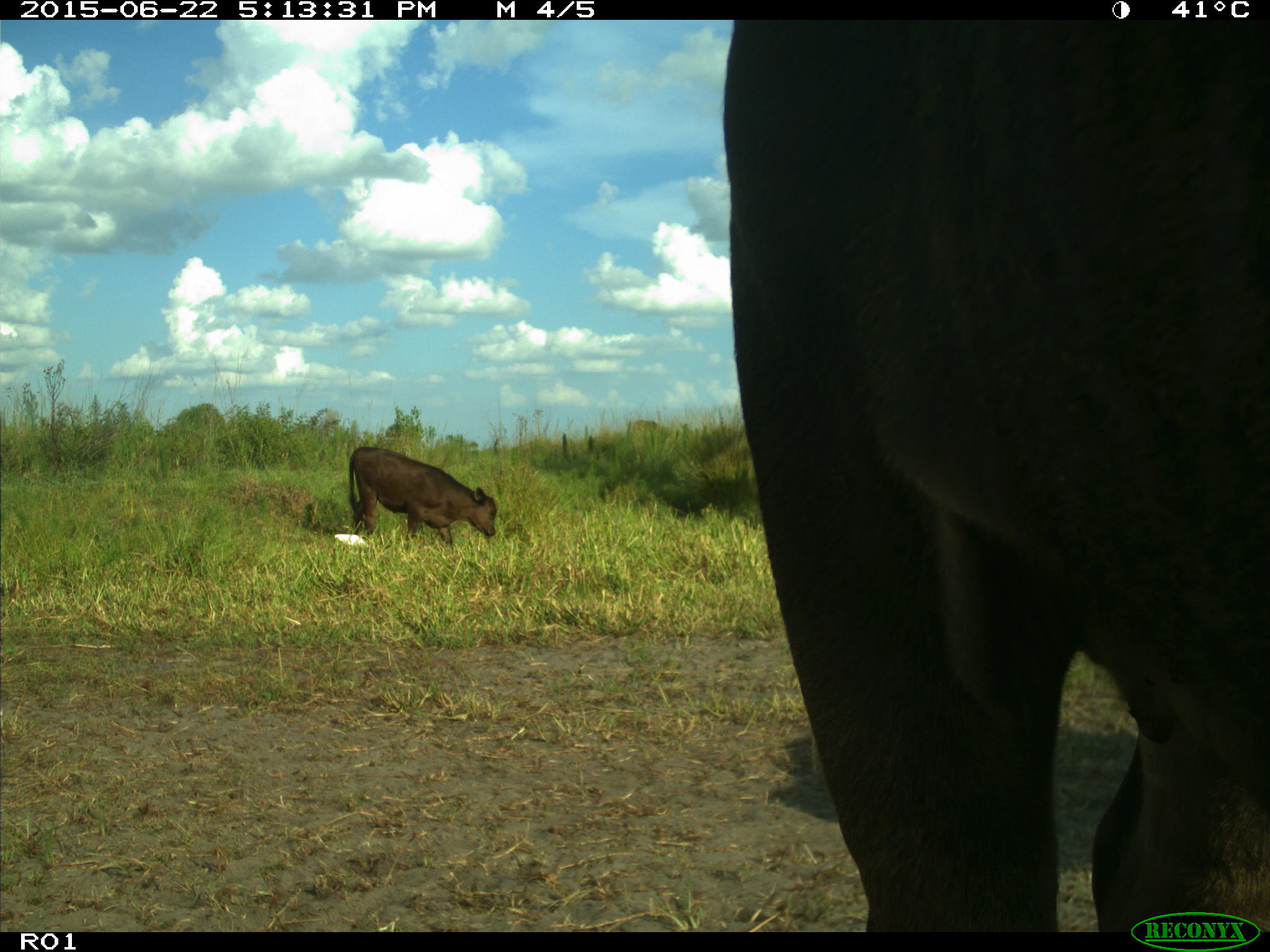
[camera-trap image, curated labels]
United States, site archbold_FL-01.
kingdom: Animalia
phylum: Chordata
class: Mammalia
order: Artiodactyla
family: Bovidae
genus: Bos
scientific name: Bos taurus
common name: domestic cow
Bos taurus (domestic cow).